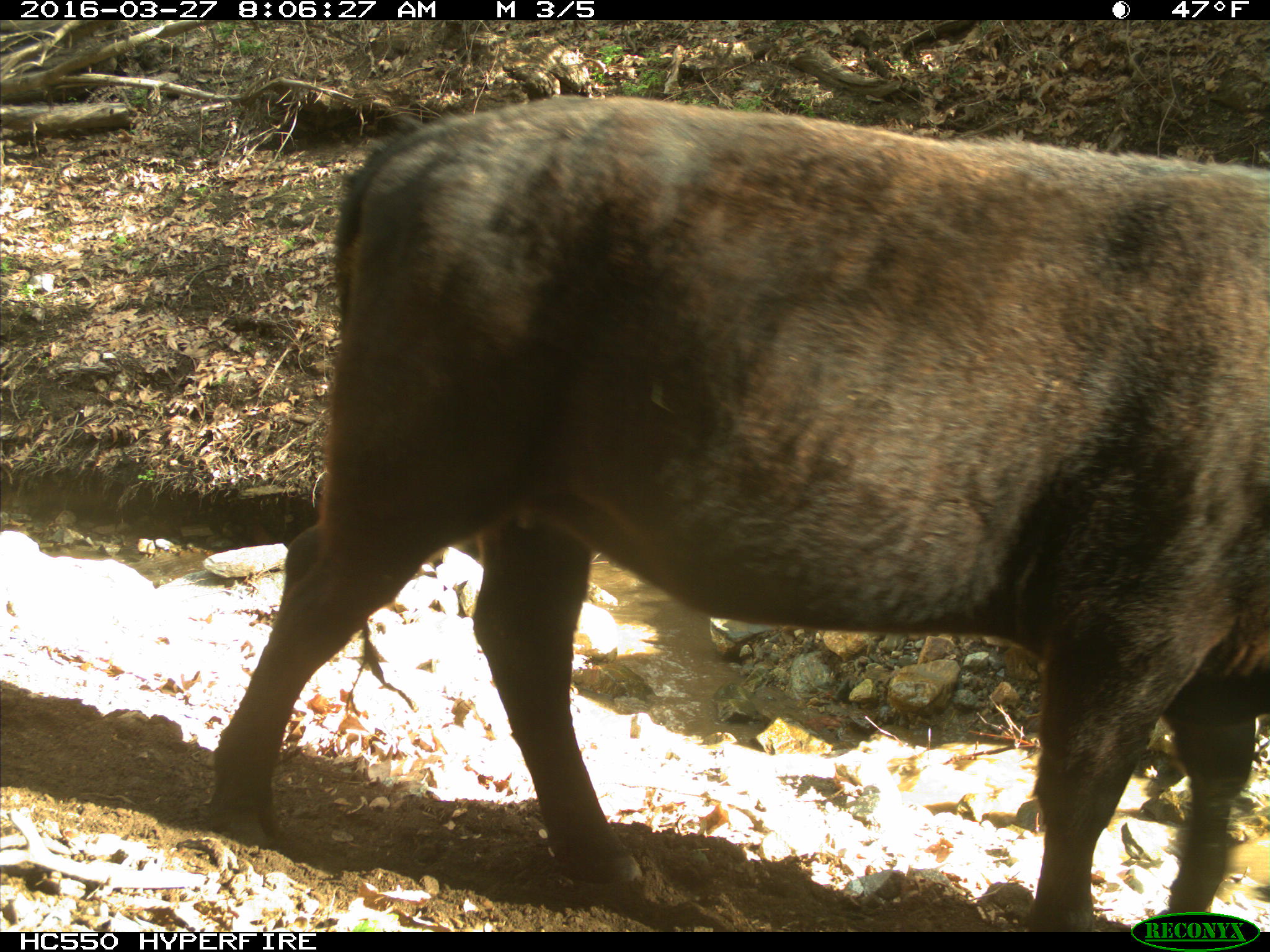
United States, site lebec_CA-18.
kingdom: Animalia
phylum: Chordata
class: Mammalia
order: Artiodactyla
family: Bovidae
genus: Bos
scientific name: Bos taurus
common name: domestic cow